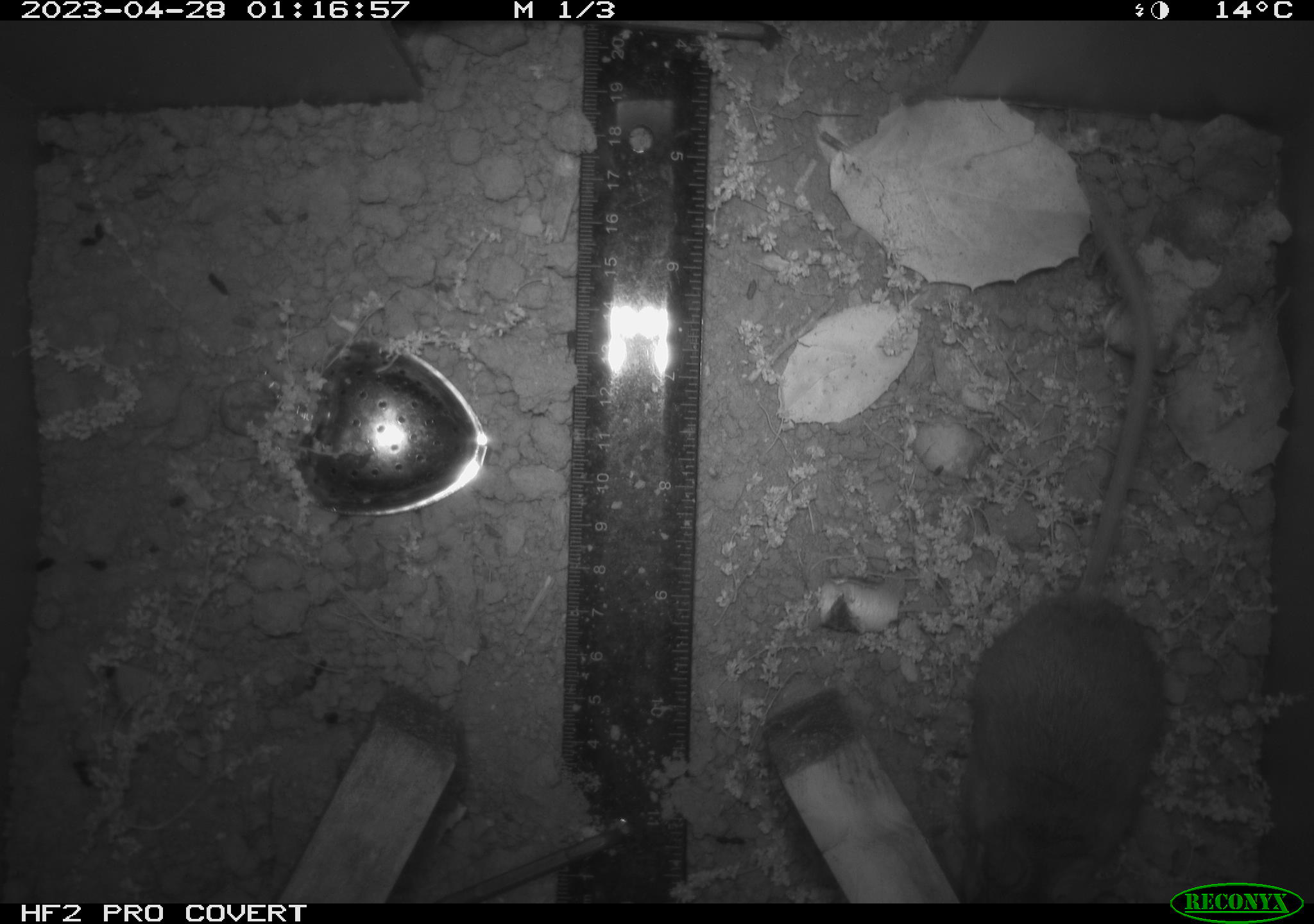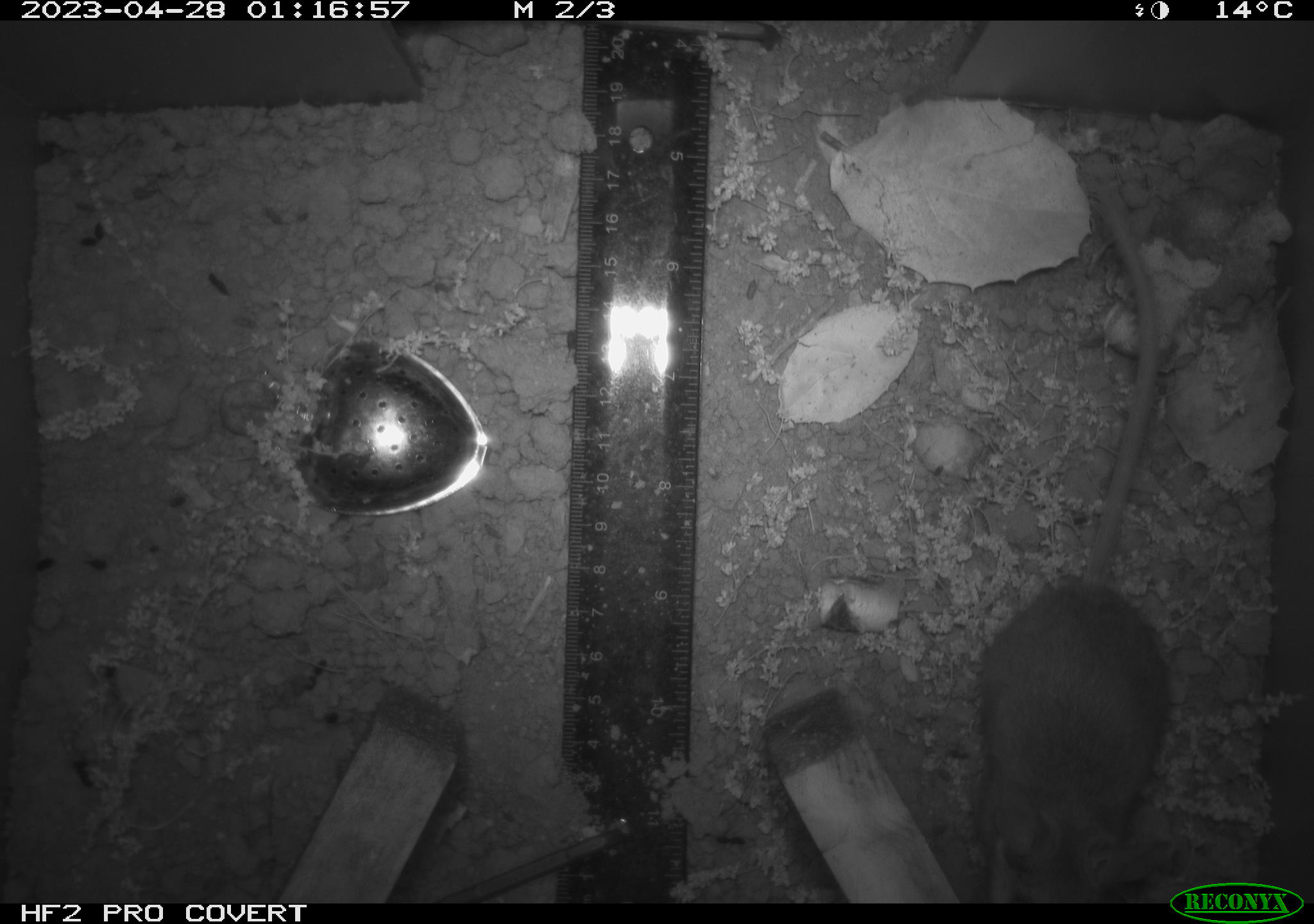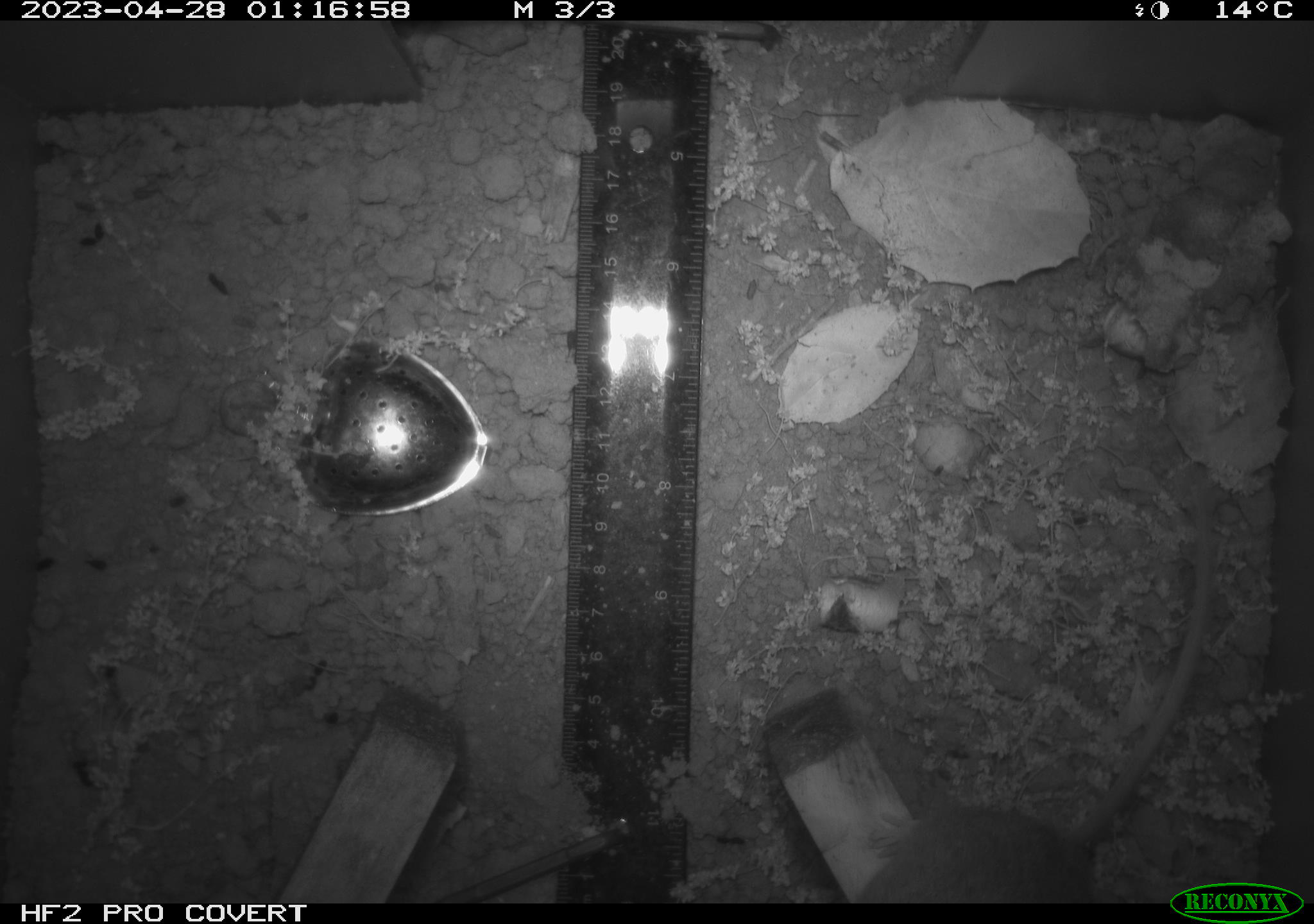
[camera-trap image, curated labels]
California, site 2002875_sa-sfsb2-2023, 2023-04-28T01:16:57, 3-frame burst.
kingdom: Animalia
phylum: Chordata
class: Mammalia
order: Rodentia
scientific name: Rodentia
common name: mouse species